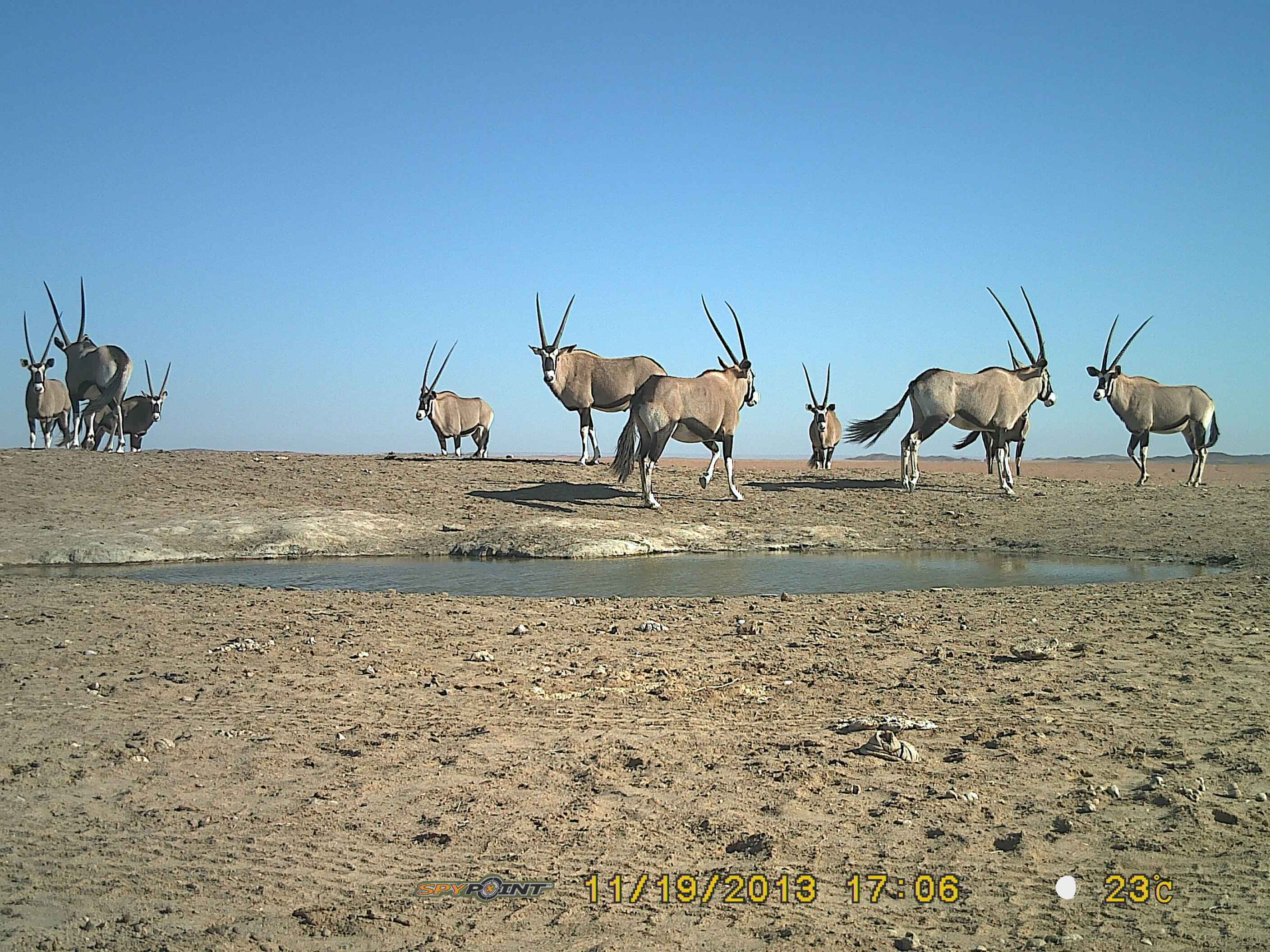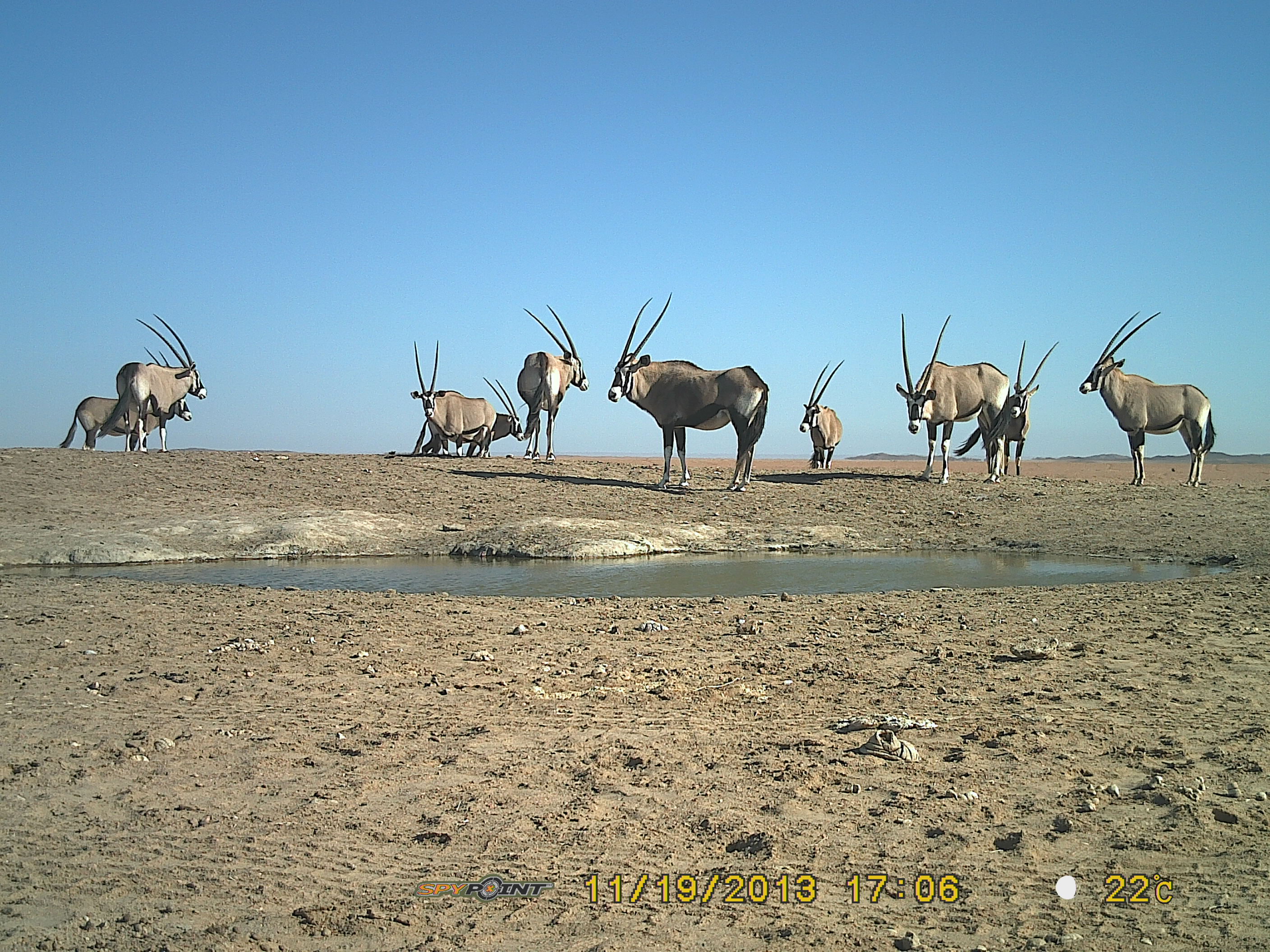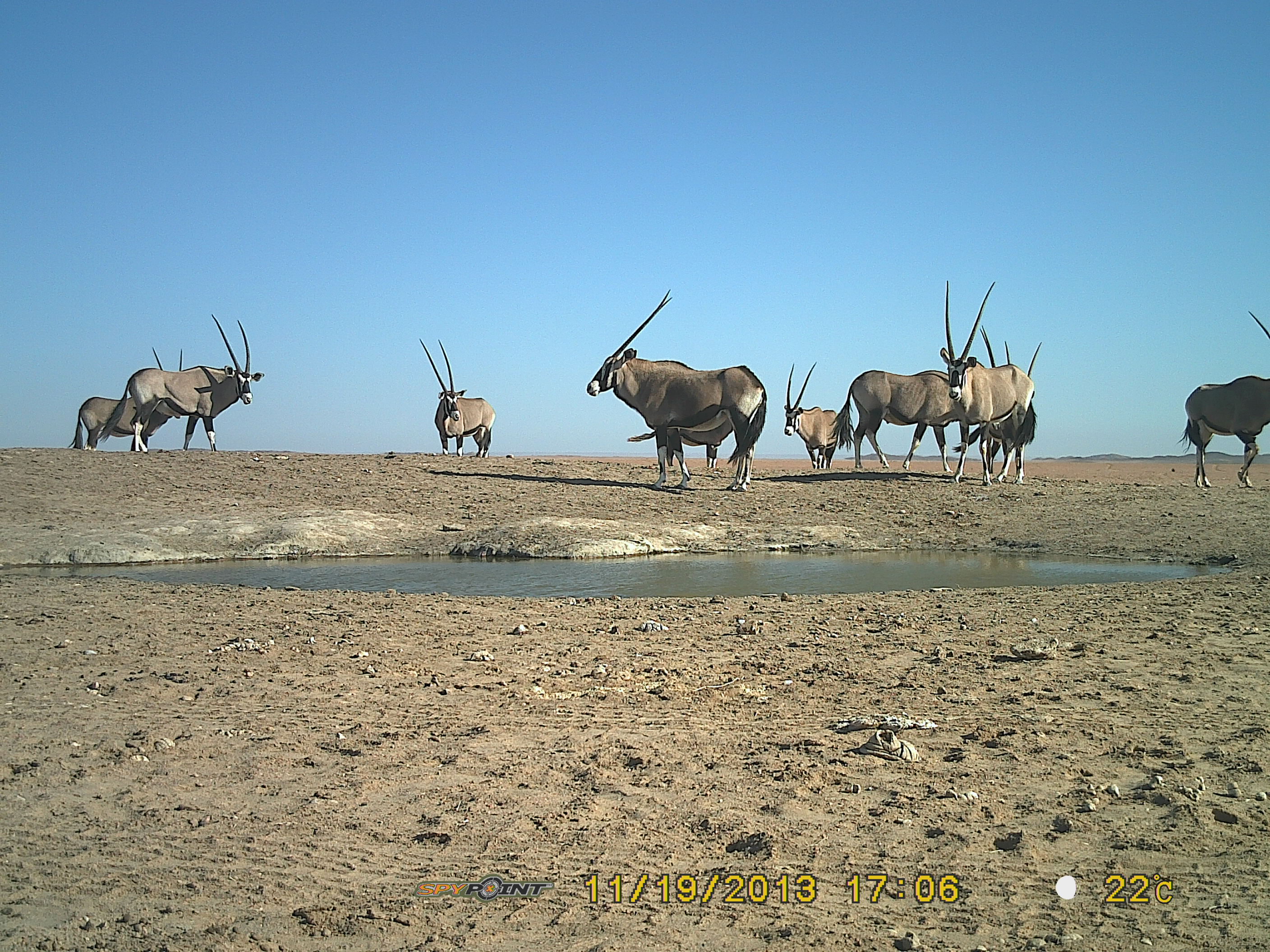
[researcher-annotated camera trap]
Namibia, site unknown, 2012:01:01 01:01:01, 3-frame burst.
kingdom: Animalia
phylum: Chordata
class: Mammalia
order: Artiodactyla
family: Bovidae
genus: Oryx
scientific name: Oryx gazella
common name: gemsbok